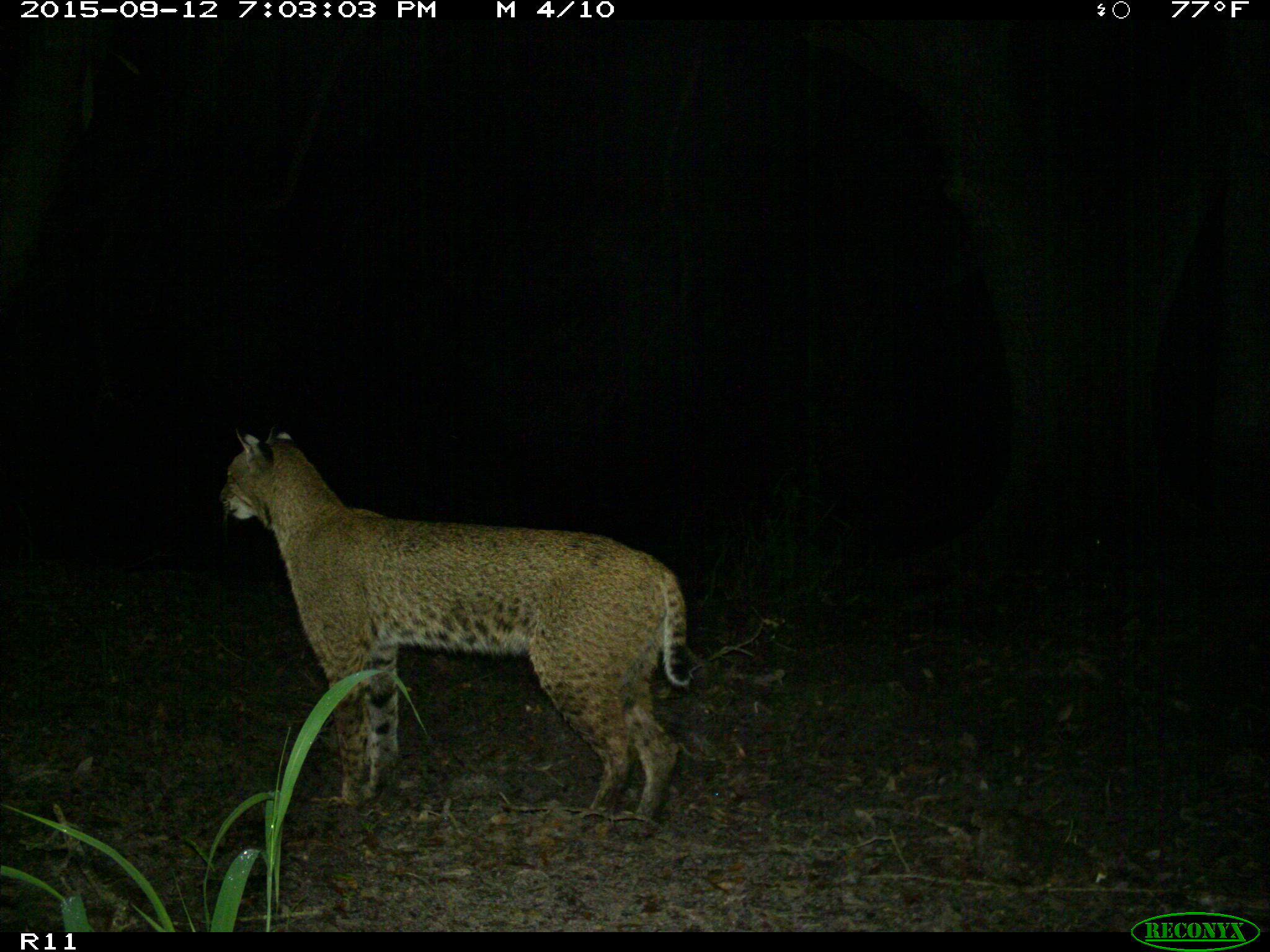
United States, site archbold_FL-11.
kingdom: Animalia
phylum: Chordata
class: Mammalia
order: Carnivora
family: Felidae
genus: Lynx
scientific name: Lynx rufus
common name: bobcat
Lynx rufus (bobcat).